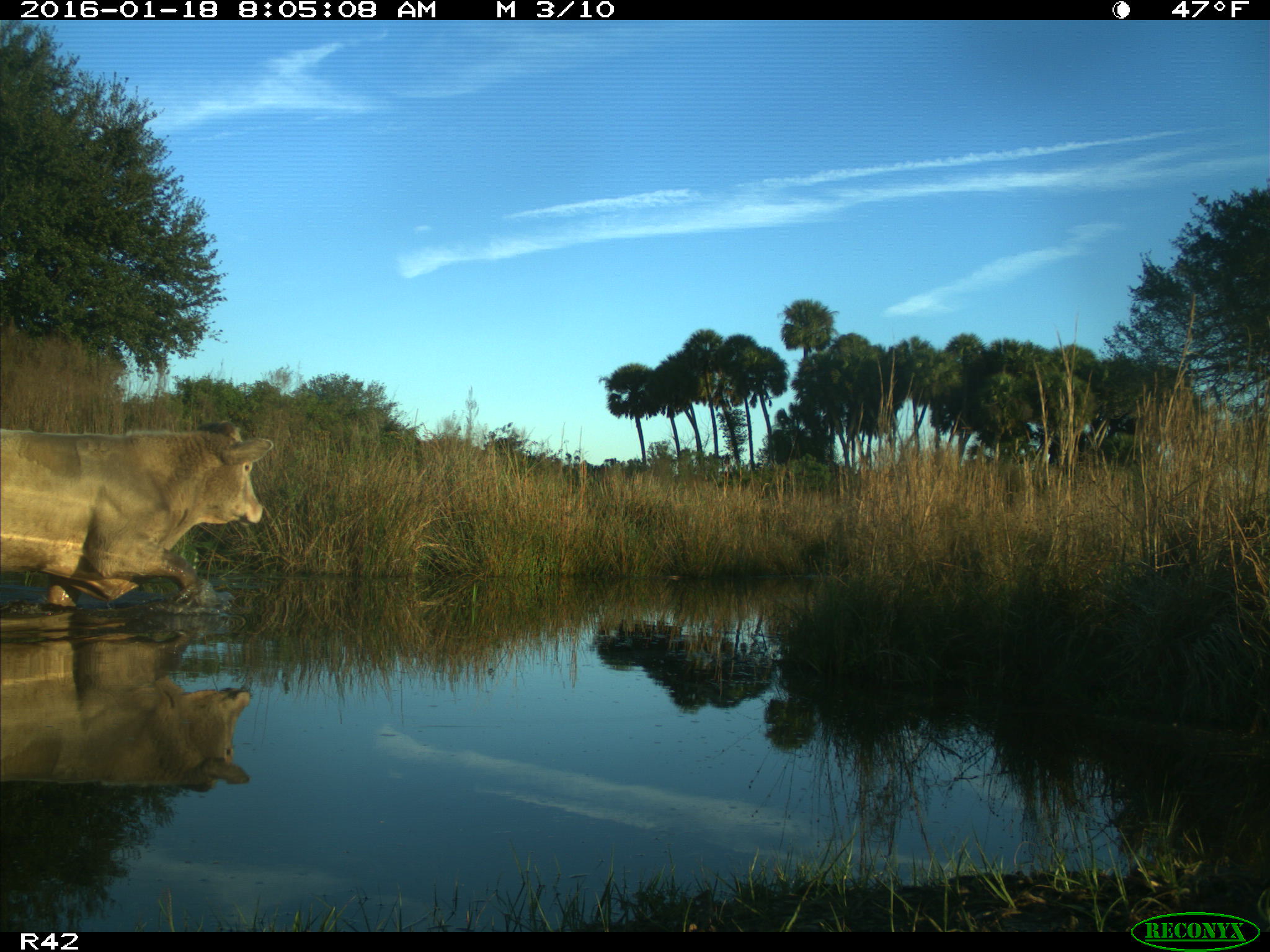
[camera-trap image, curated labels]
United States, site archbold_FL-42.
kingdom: Animalia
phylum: Chordata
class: Mammalia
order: Artiodactyla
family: Bovidae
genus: Bos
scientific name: Bos taurus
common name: domestic cow